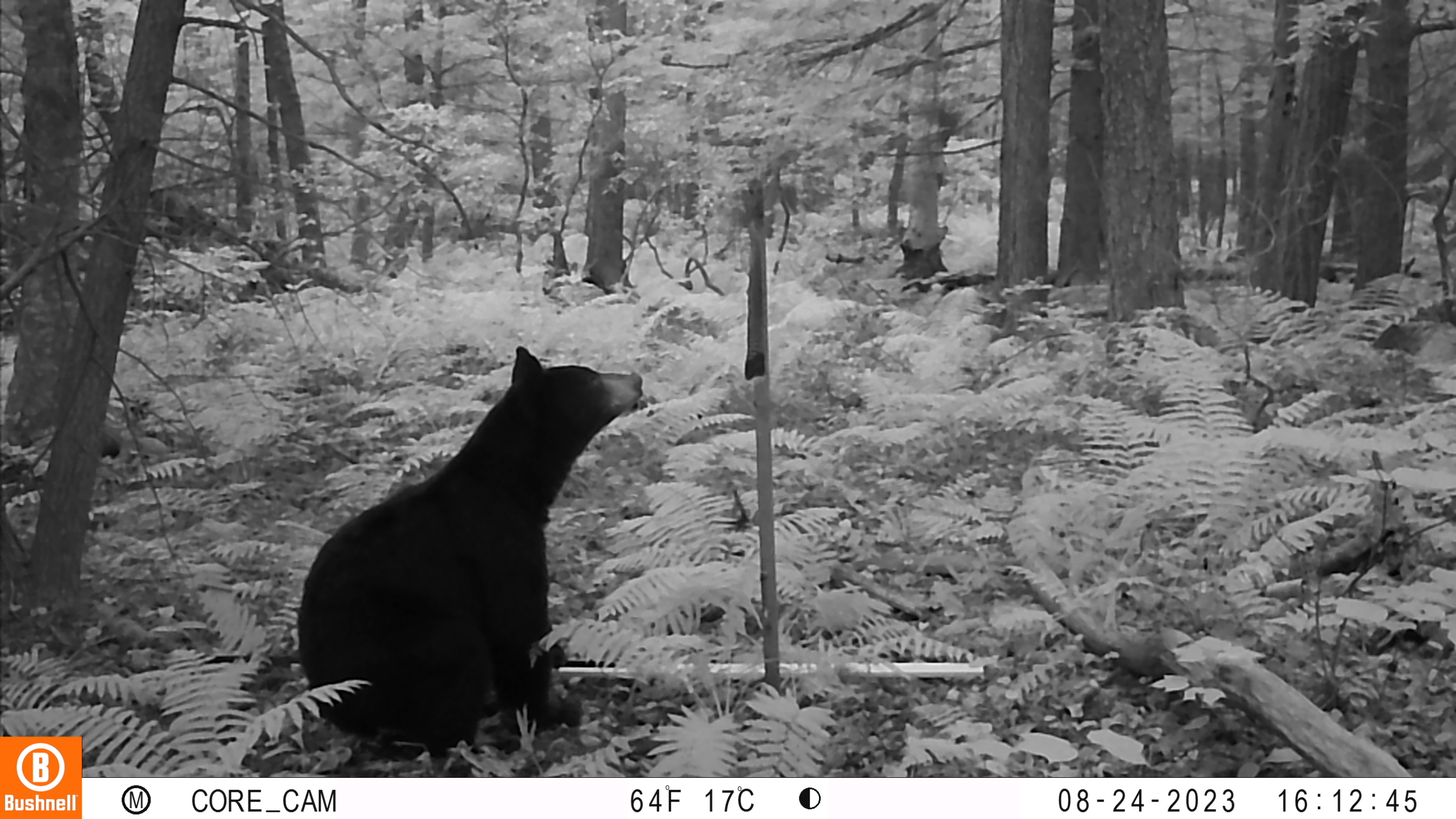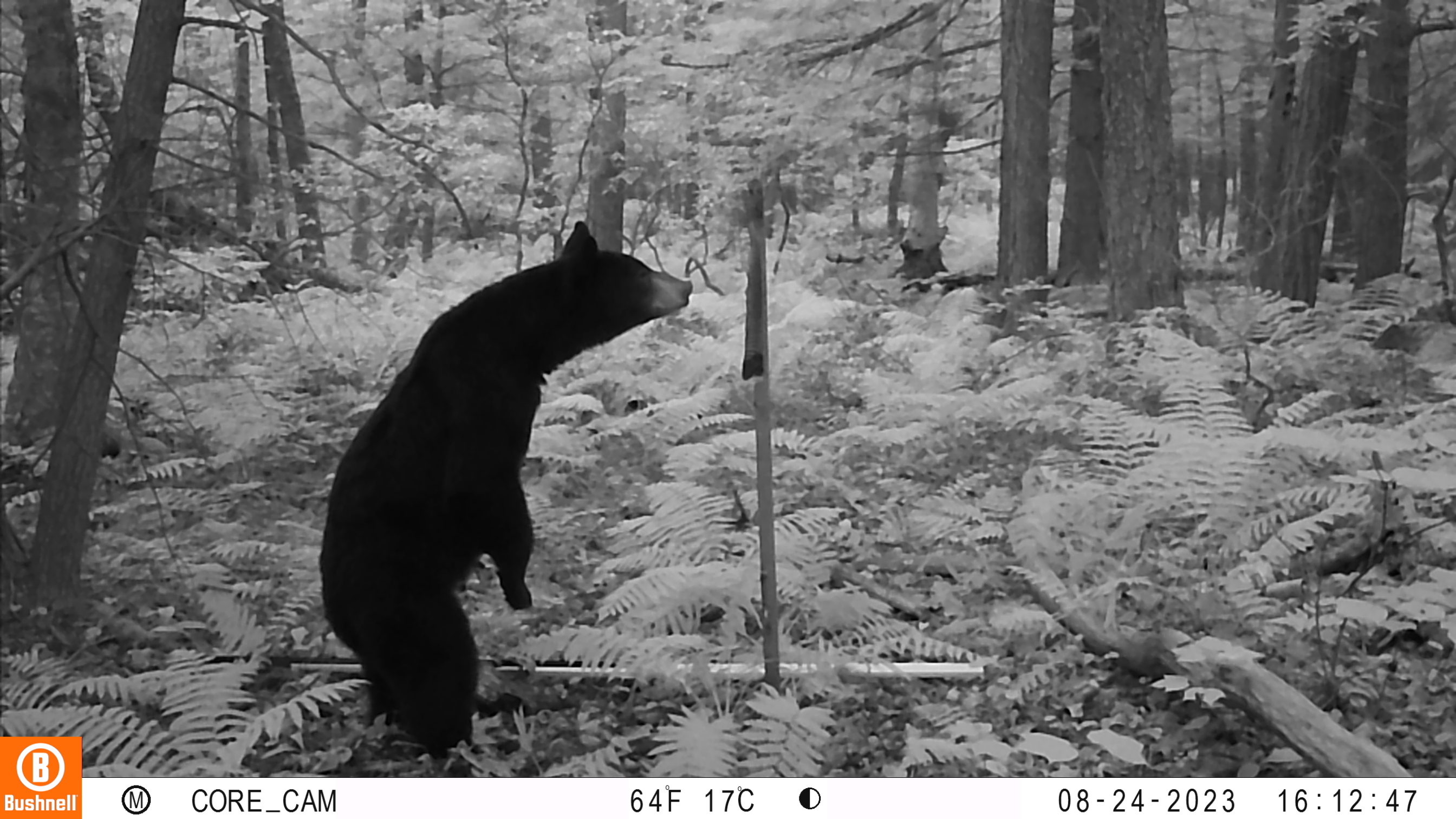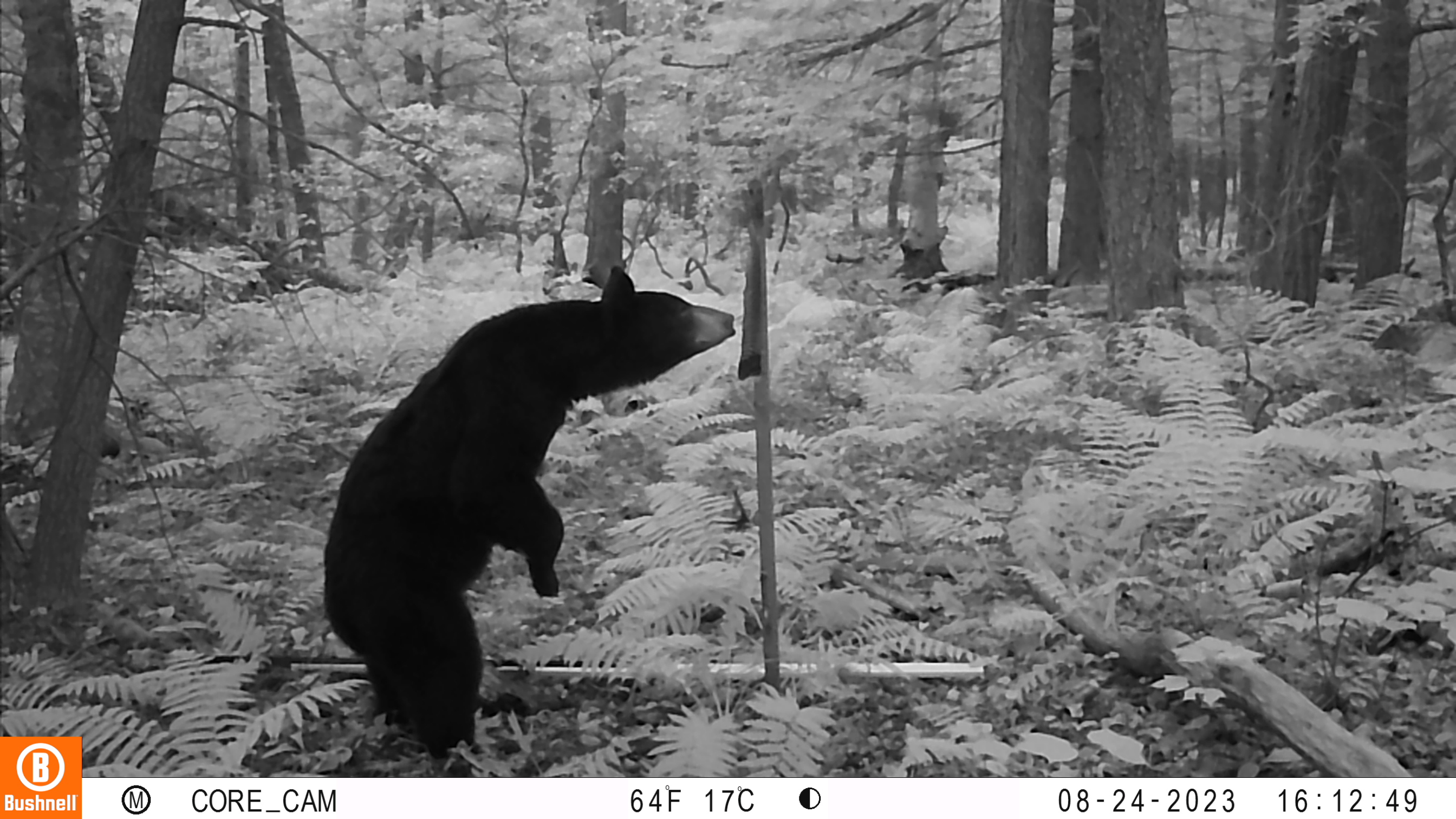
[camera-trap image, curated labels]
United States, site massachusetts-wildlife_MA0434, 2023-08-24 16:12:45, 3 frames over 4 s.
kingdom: Animalia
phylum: Chordata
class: Mammalia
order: Carnivora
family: Ursidae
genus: Ursus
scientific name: Ursus americanus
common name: black bear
Black bear (Ursus americanus).